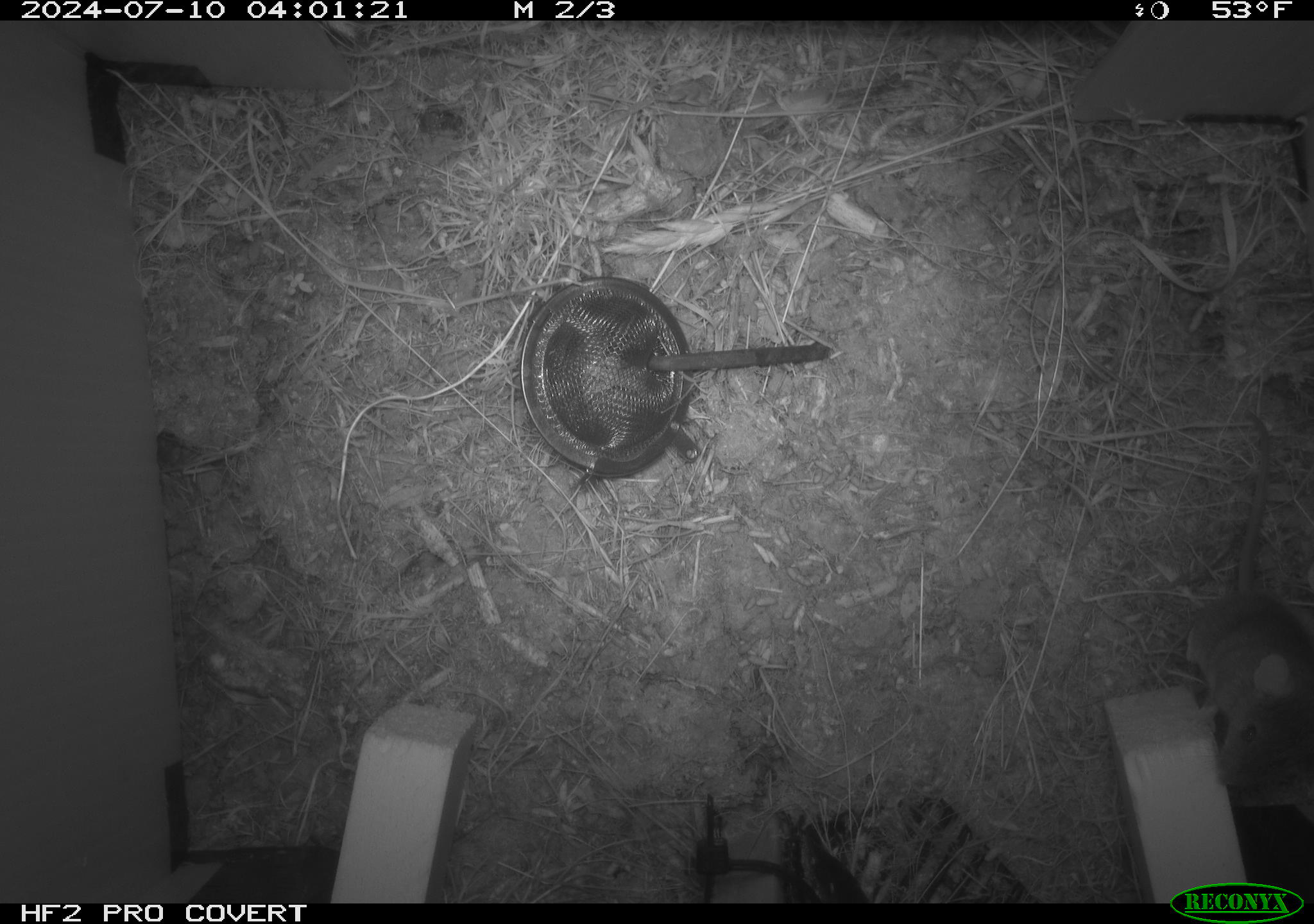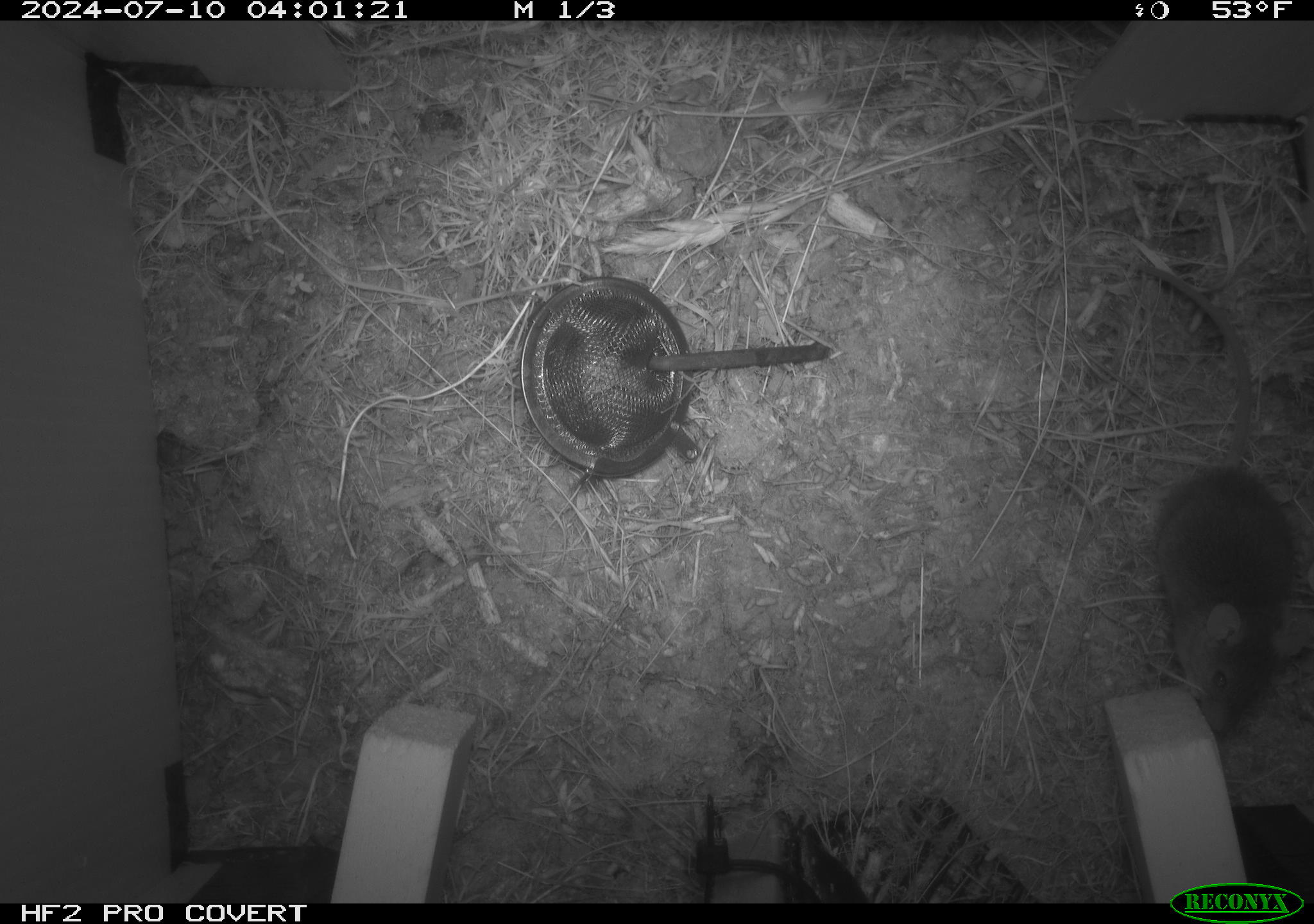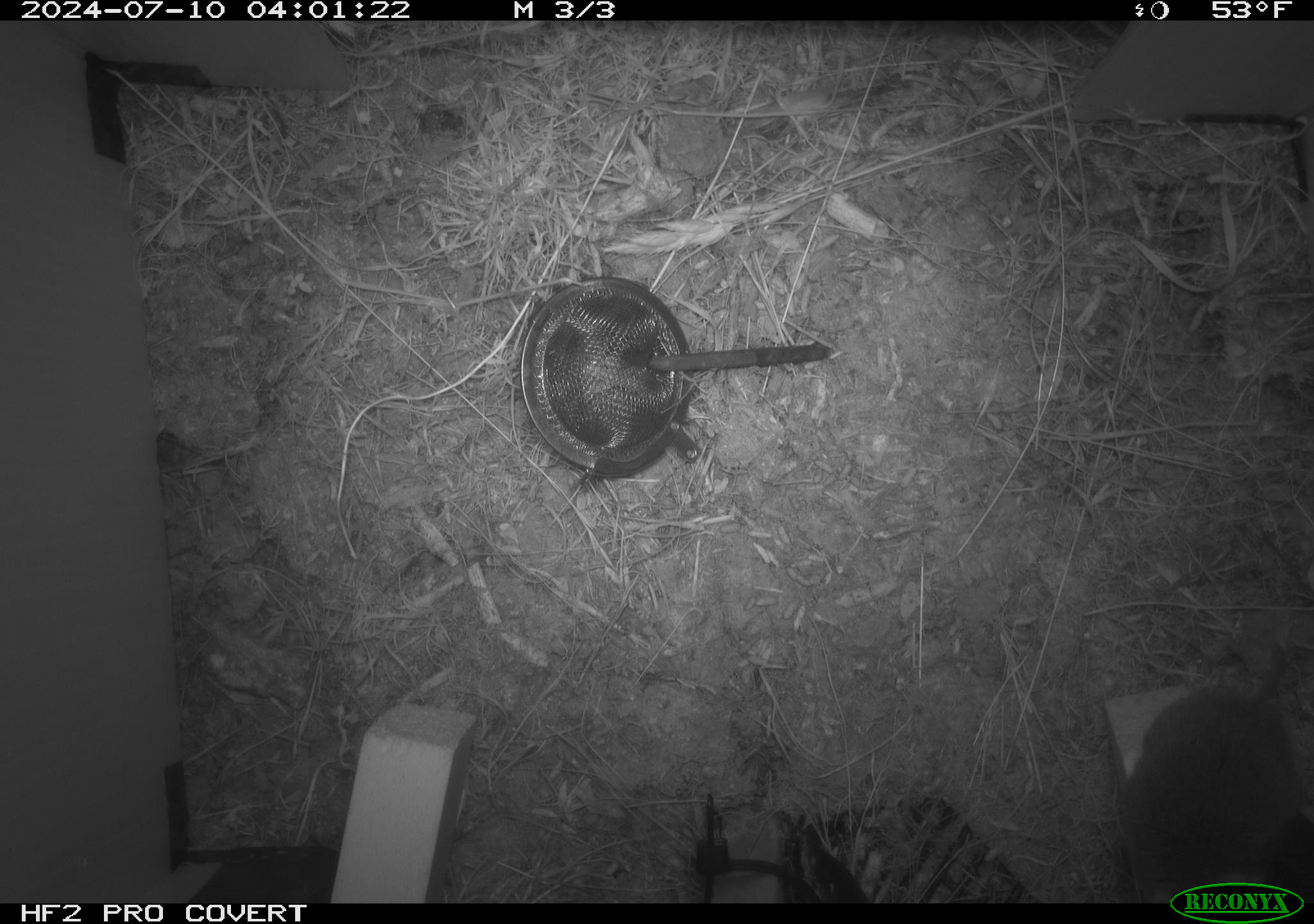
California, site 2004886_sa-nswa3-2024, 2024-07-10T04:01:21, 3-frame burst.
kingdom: Animalia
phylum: Chordata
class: Mammalia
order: Rodentia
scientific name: Rodentia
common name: rodent